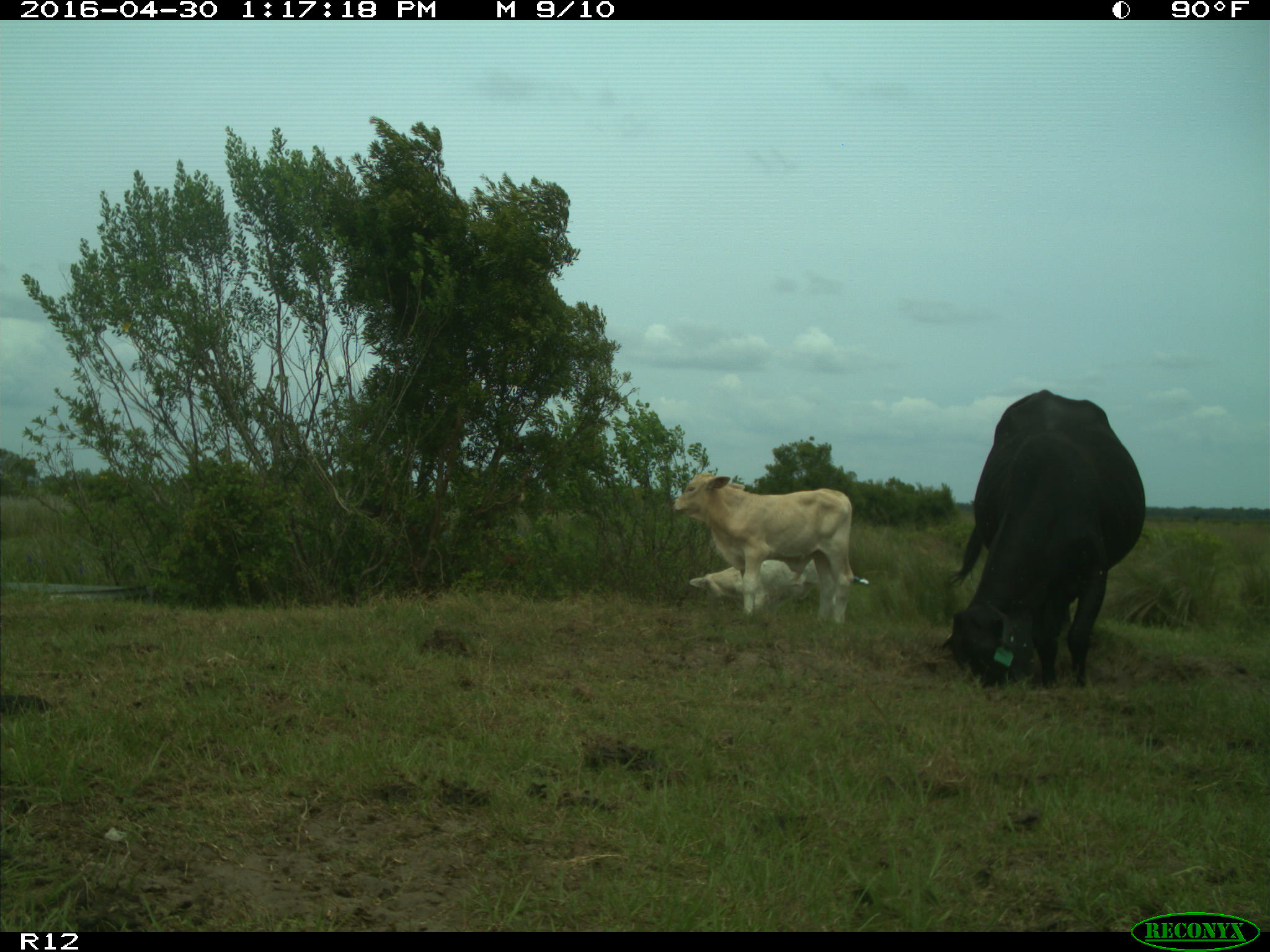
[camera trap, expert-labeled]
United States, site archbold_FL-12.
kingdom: Animalia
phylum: Chordata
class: Mammalia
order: Artiodactyla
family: Bovidae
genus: Bos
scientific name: Bos taurus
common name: domestic cow